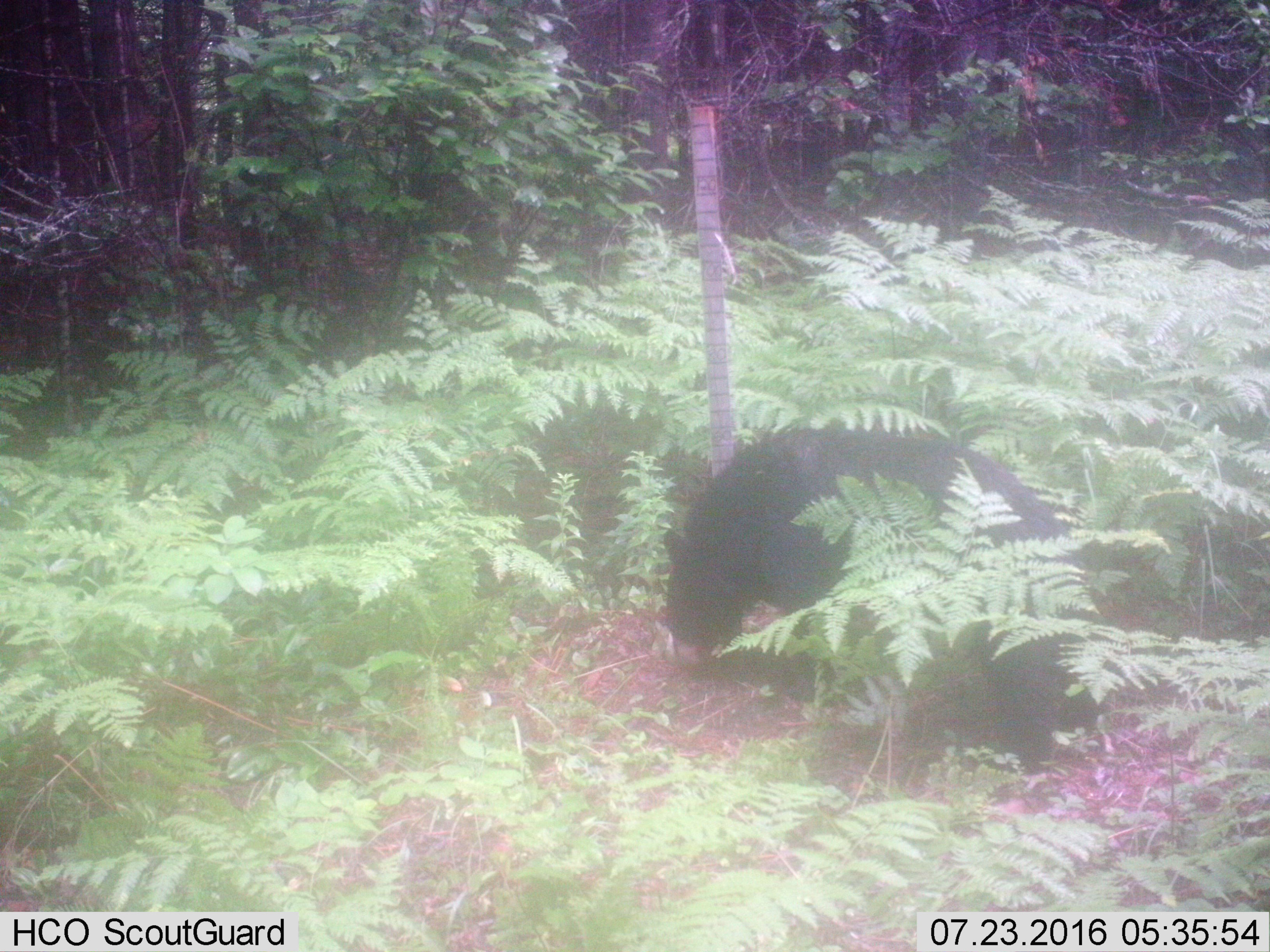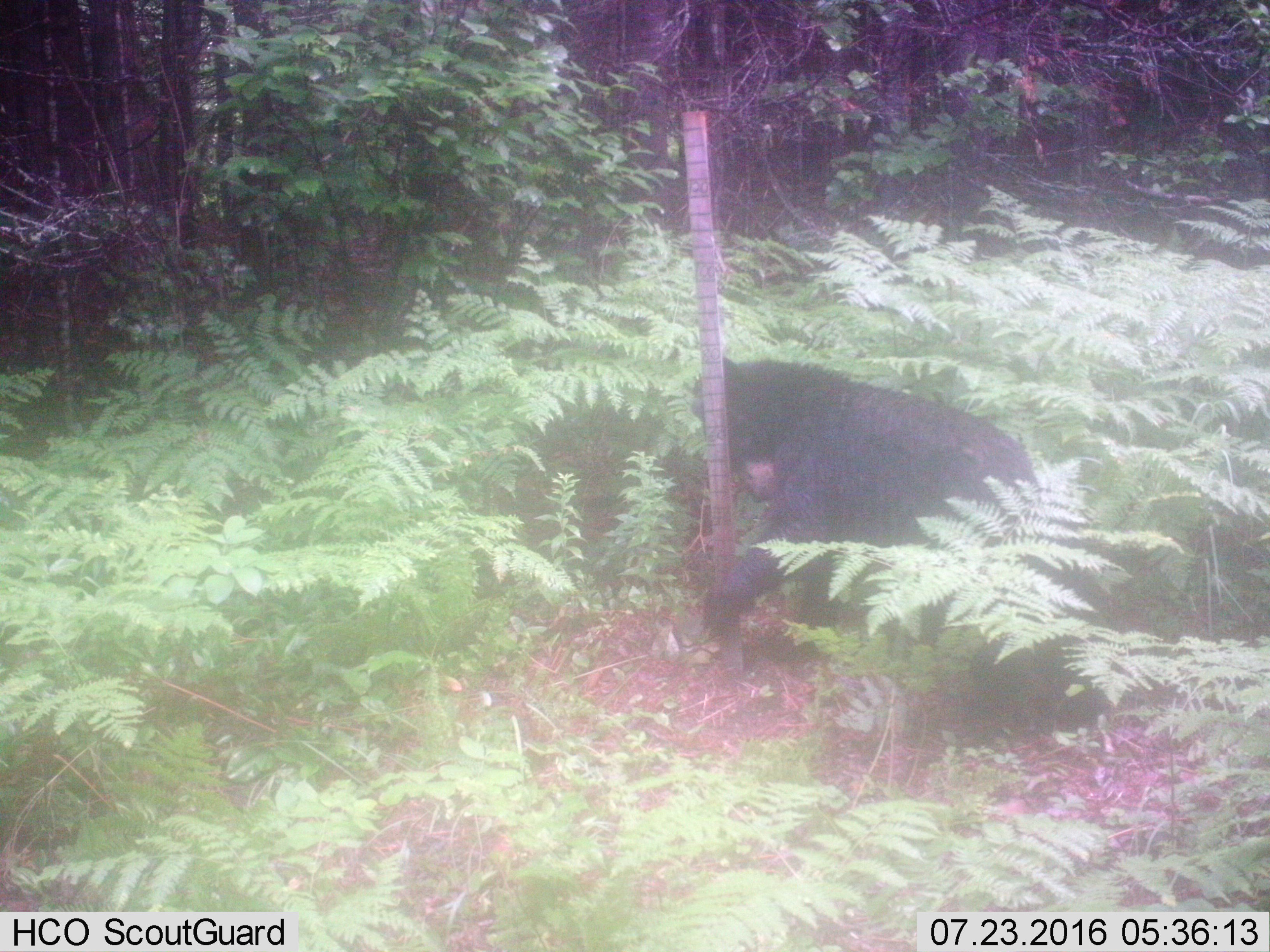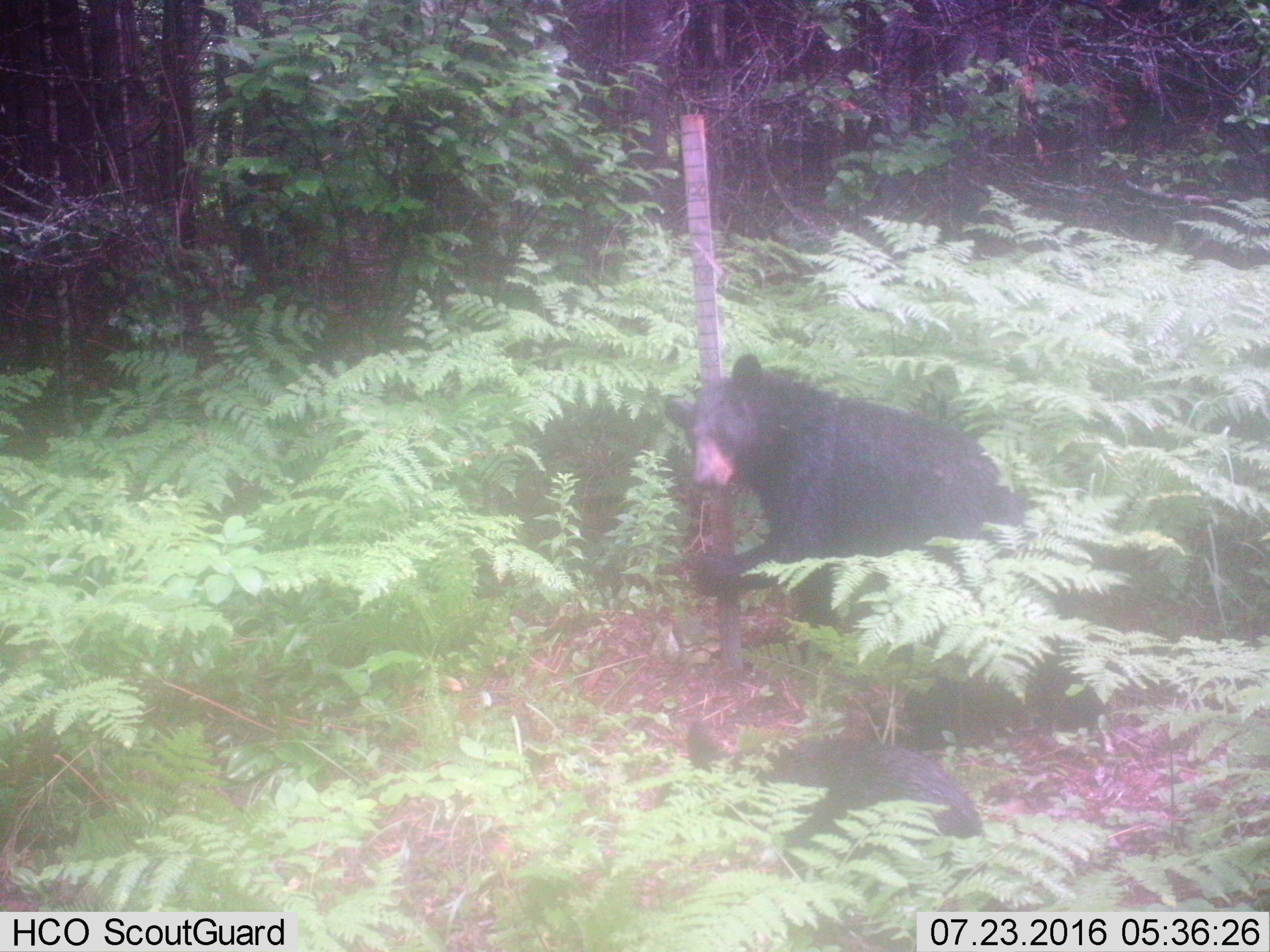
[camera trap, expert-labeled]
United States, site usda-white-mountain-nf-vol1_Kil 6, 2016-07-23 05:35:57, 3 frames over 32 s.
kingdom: Animalia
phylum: Chordata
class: Mammalia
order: Carnivora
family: Ursidae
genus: Ursus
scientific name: Ursus americanus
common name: black bear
Black bear (Ursus americanus).